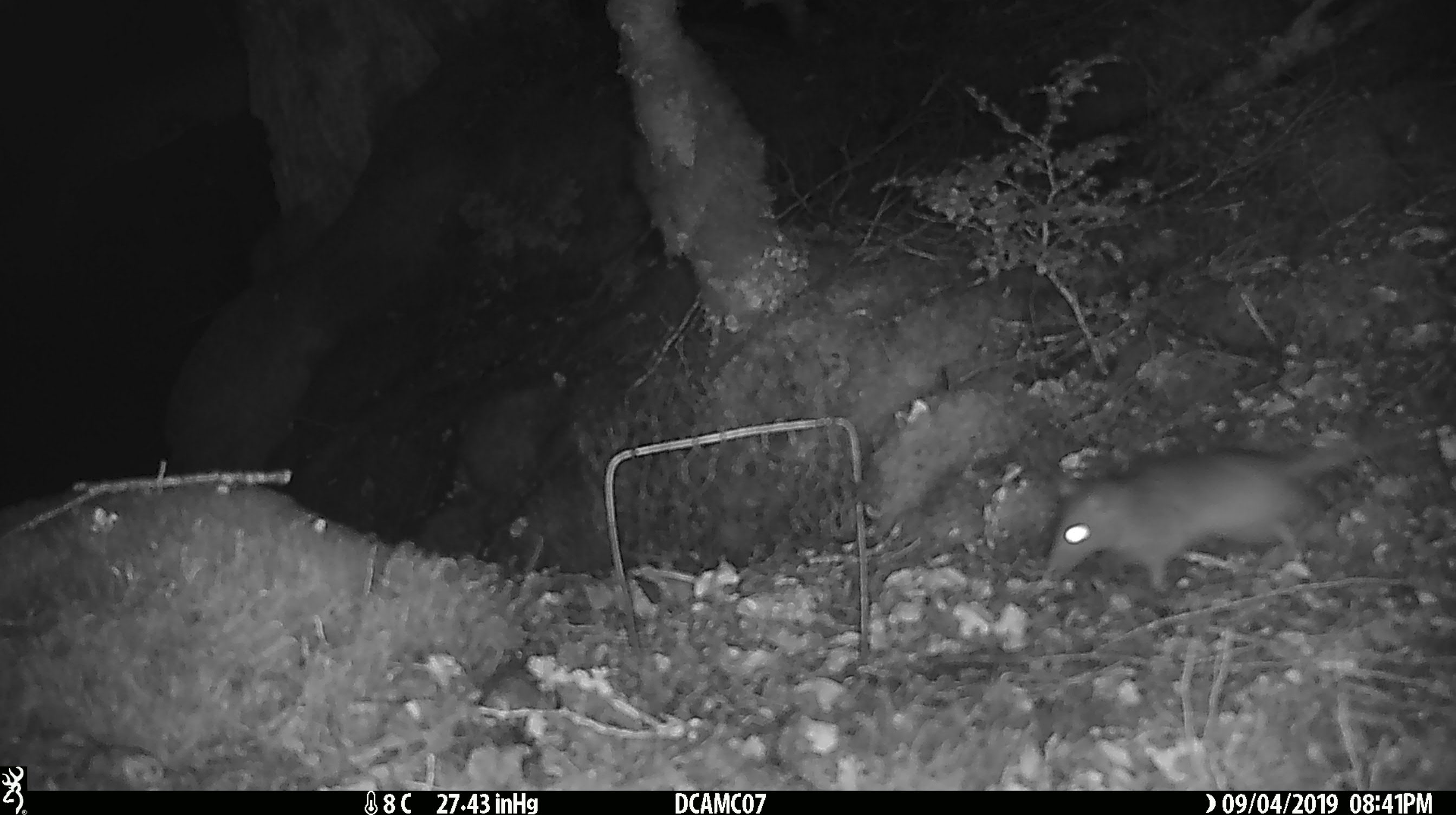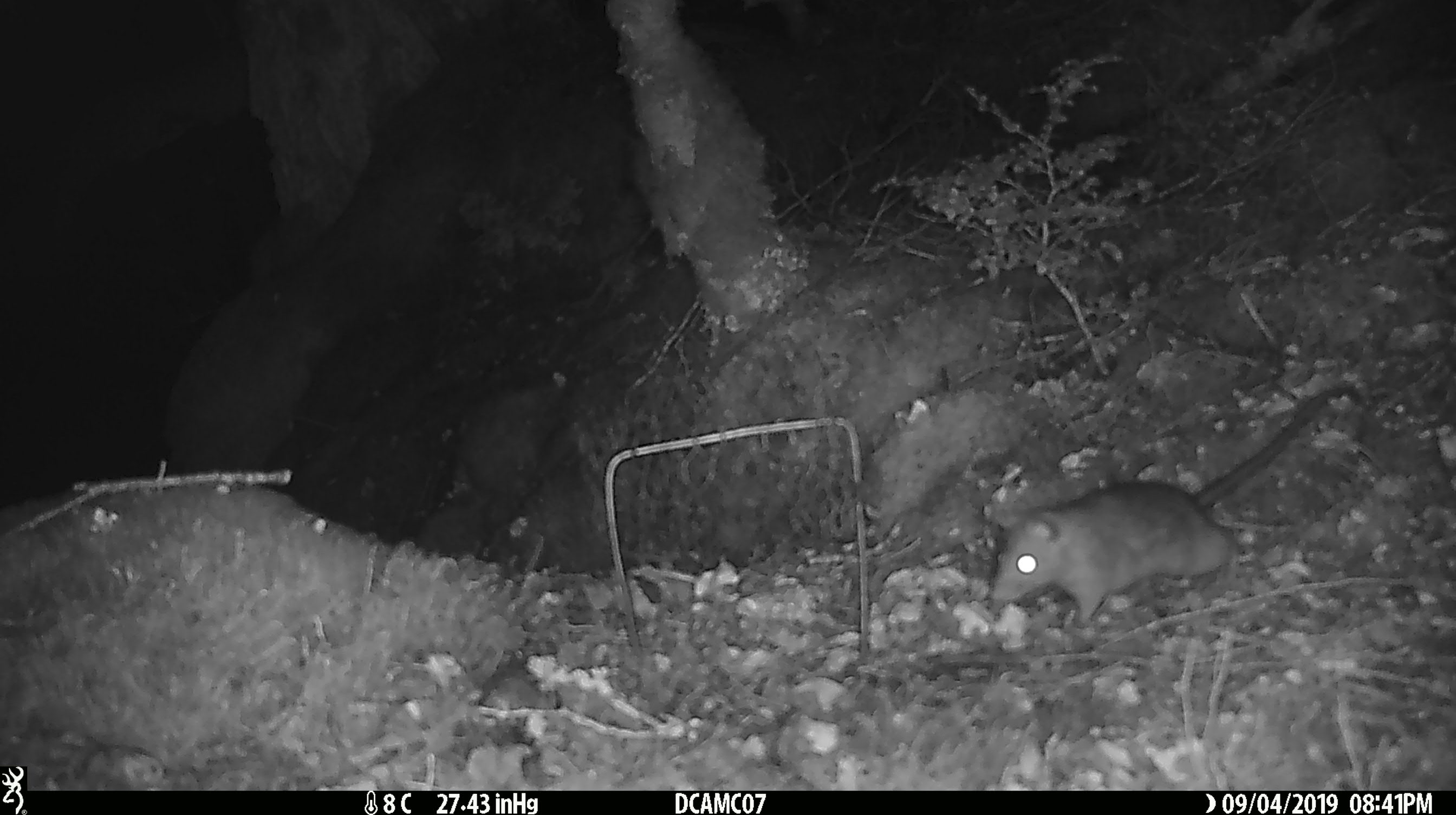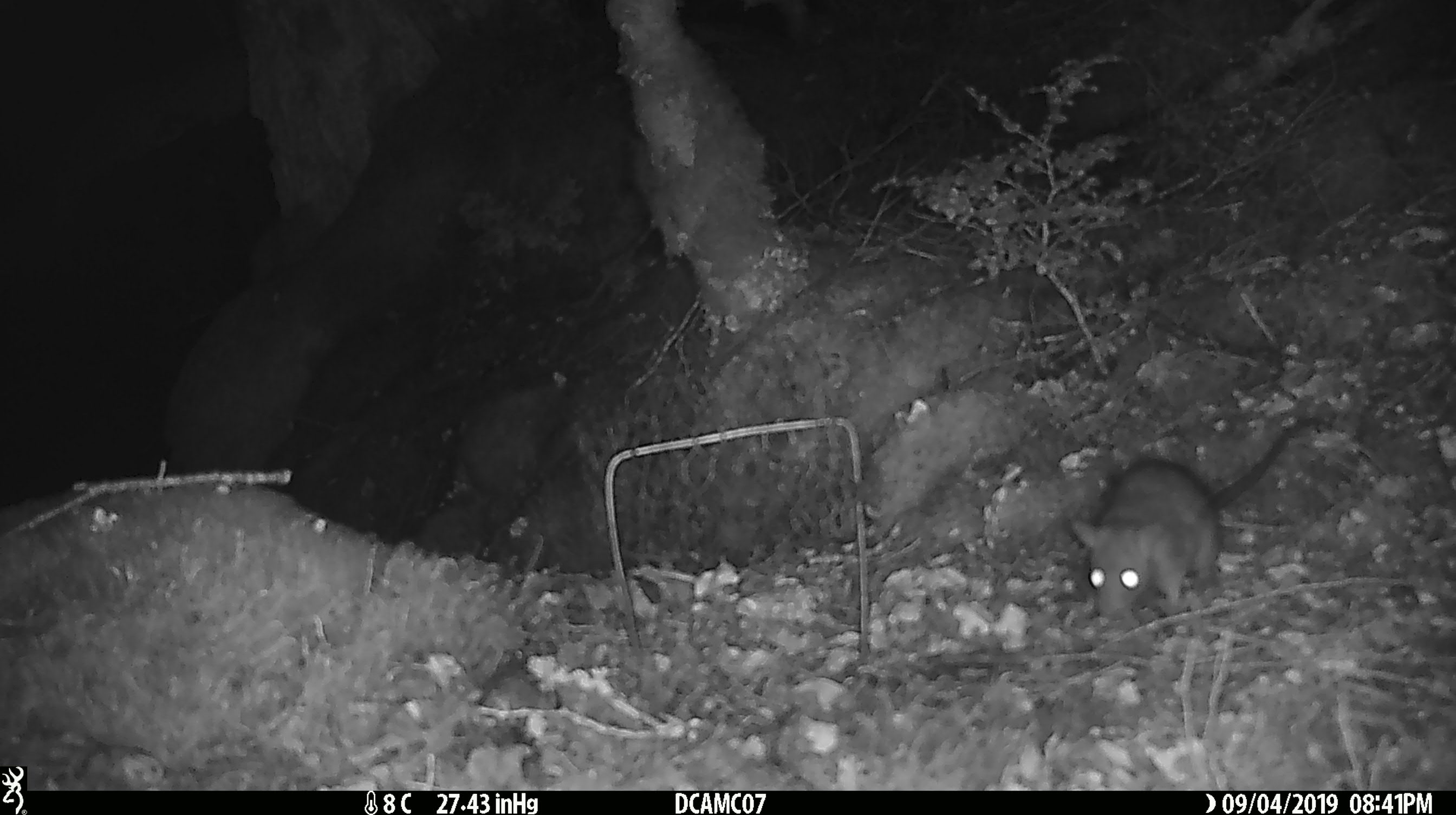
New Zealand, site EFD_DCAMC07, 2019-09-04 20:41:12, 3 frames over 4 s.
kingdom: Animalia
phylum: Chordata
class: Mammalia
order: Rodentia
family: Muridae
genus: Rattus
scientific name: Rattus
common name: rat